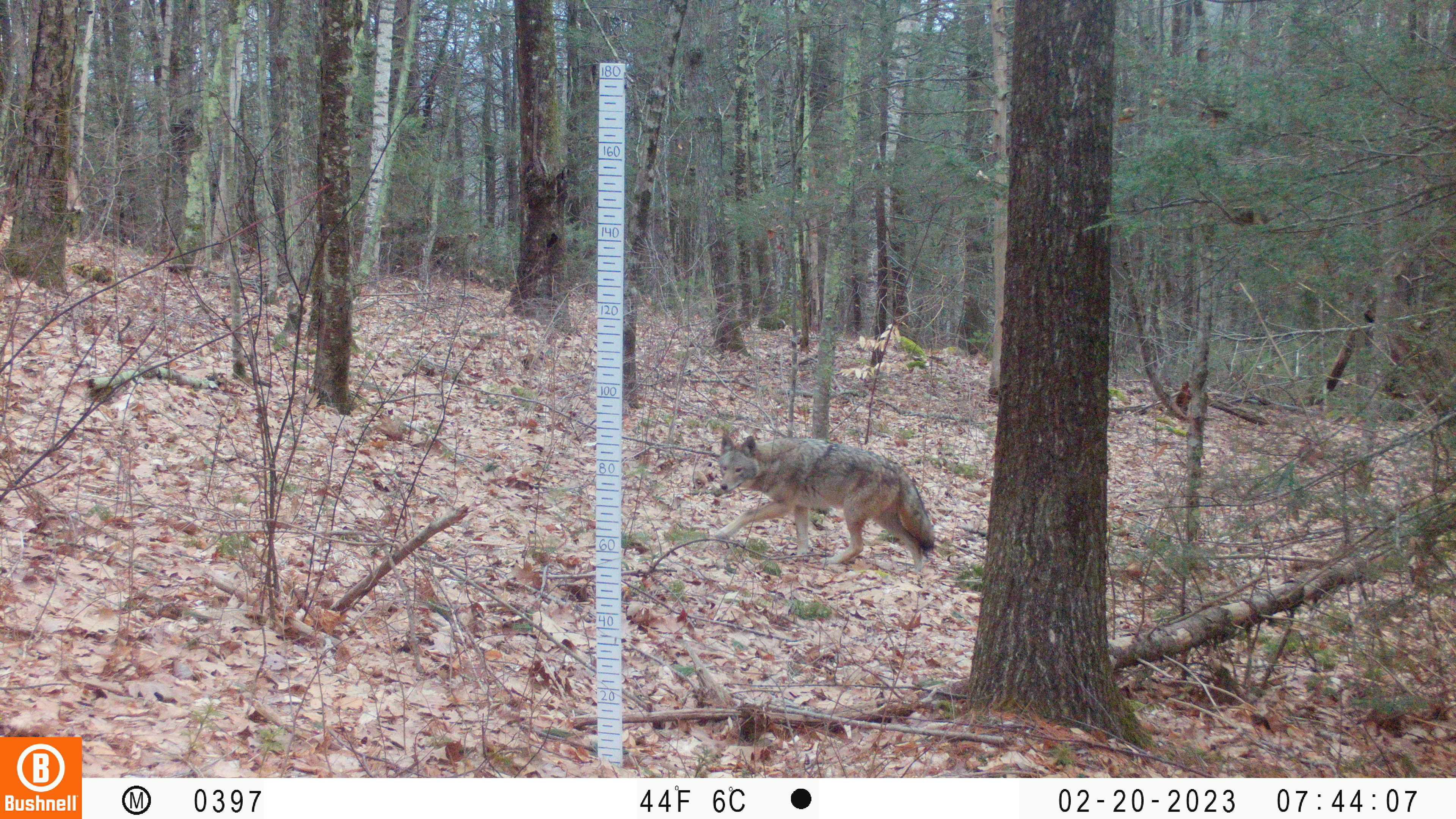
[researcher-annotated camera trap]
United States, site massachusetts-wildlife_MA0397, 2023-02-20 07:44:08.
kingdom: Animalia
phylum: Chordata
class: Mammalia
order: Carnivora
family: Canidae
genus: Canis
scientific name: Canis latrans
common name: coyote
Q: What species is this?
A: Coyote (Canis latrans).